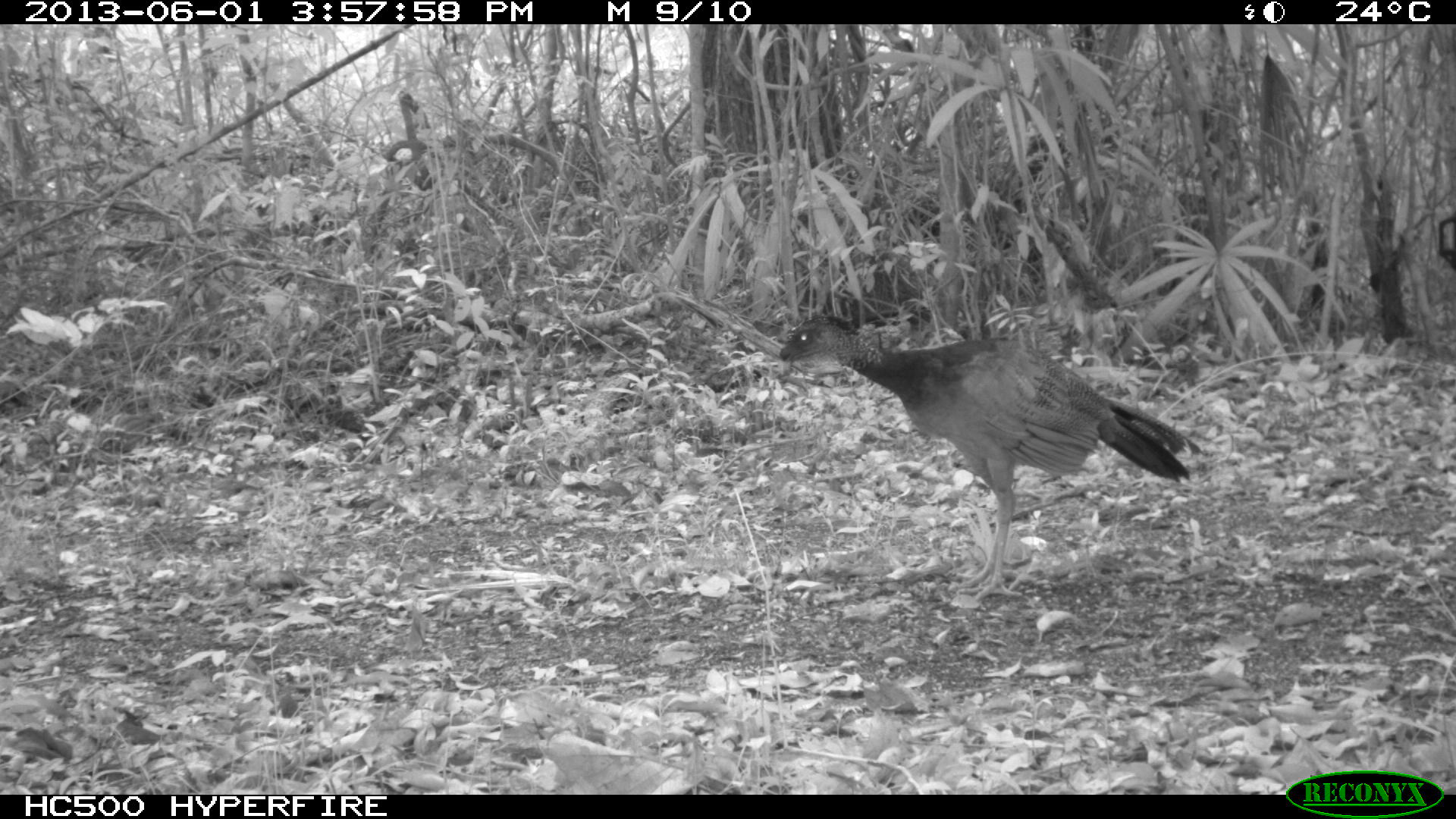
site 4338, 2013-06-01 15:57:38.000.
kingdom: Animalia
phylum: Chordata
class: Aves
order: Galliformes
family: Cracidae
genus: Crax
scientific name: Crax rubra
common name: great curassow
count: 3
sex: female